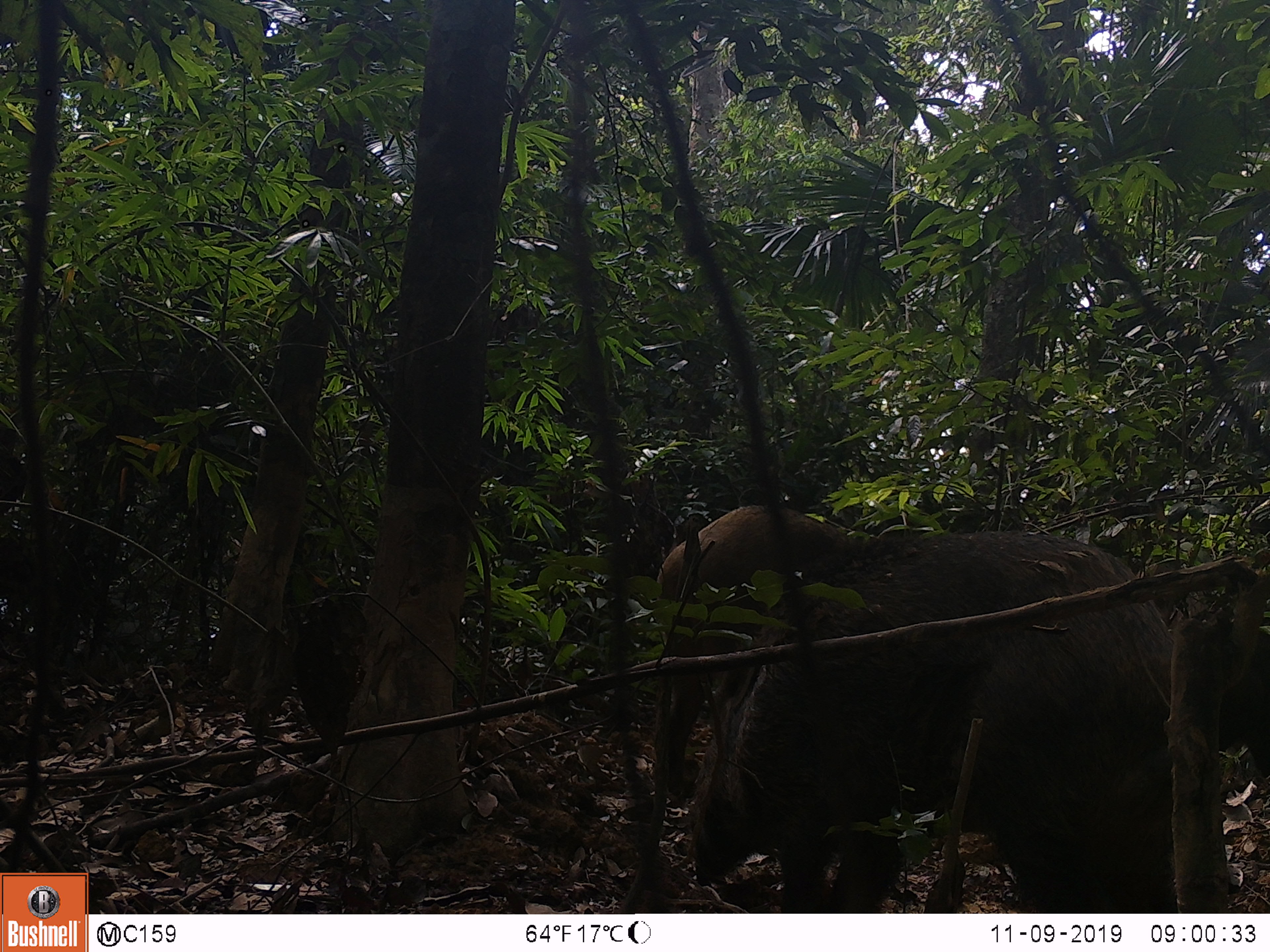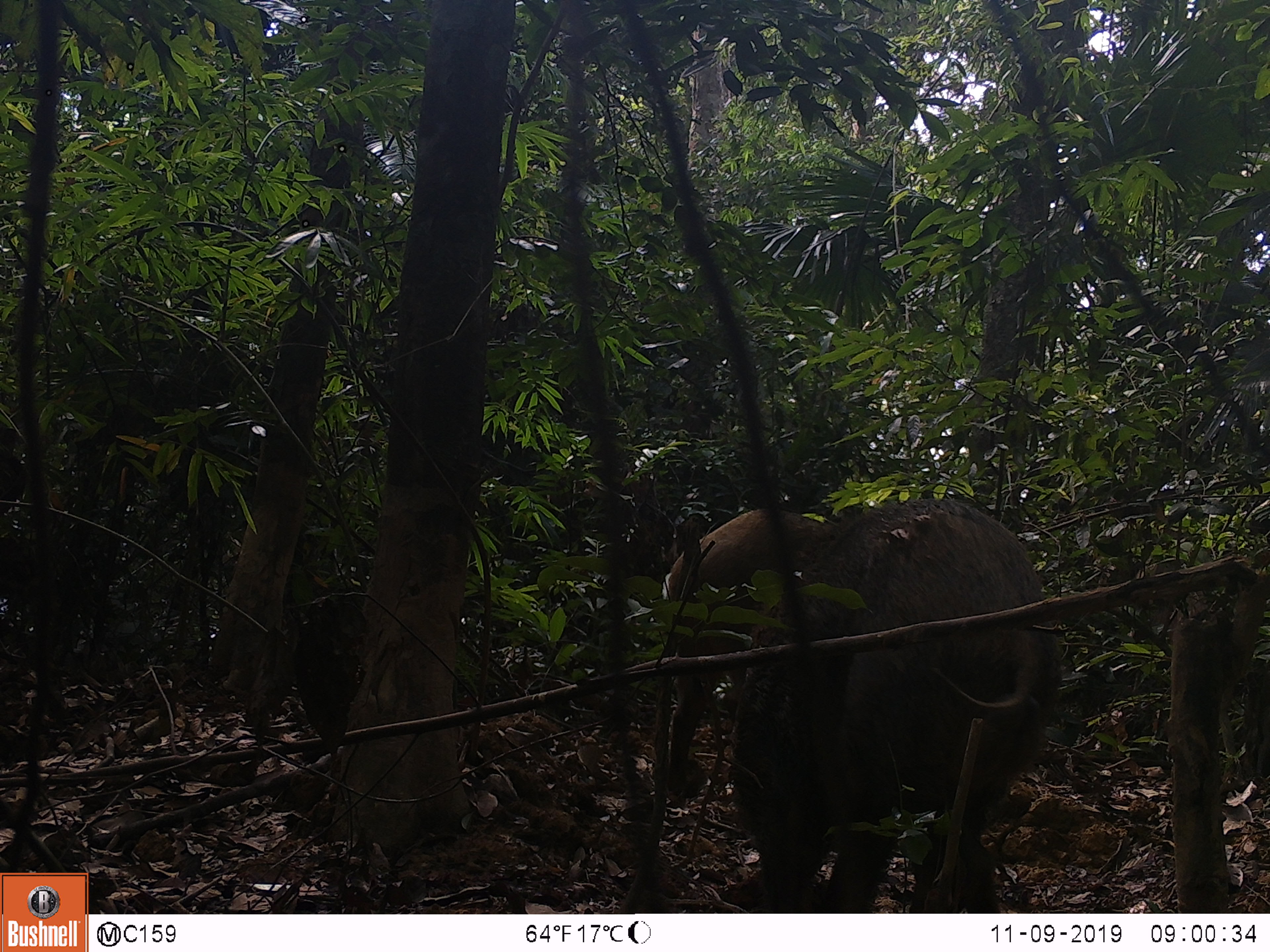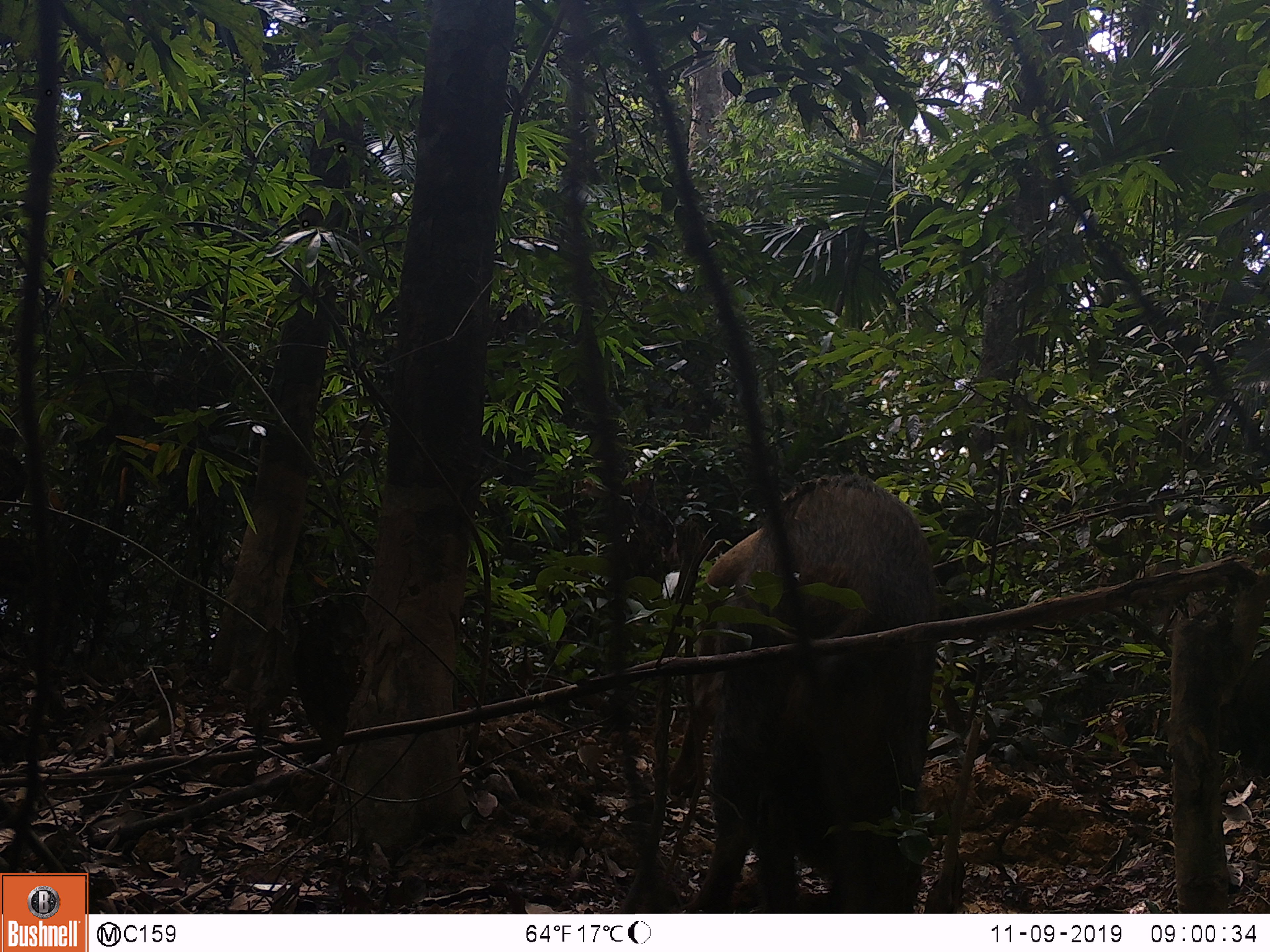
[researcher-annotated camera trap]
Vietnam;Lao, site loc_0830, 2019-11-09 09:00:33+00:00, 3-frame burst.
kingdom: Animalia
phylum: Chordata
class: Mammalia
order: Artiodactyla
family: Suidae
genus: Sus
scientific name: Sus scrofa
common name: eurasian wild pig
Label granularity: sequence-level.